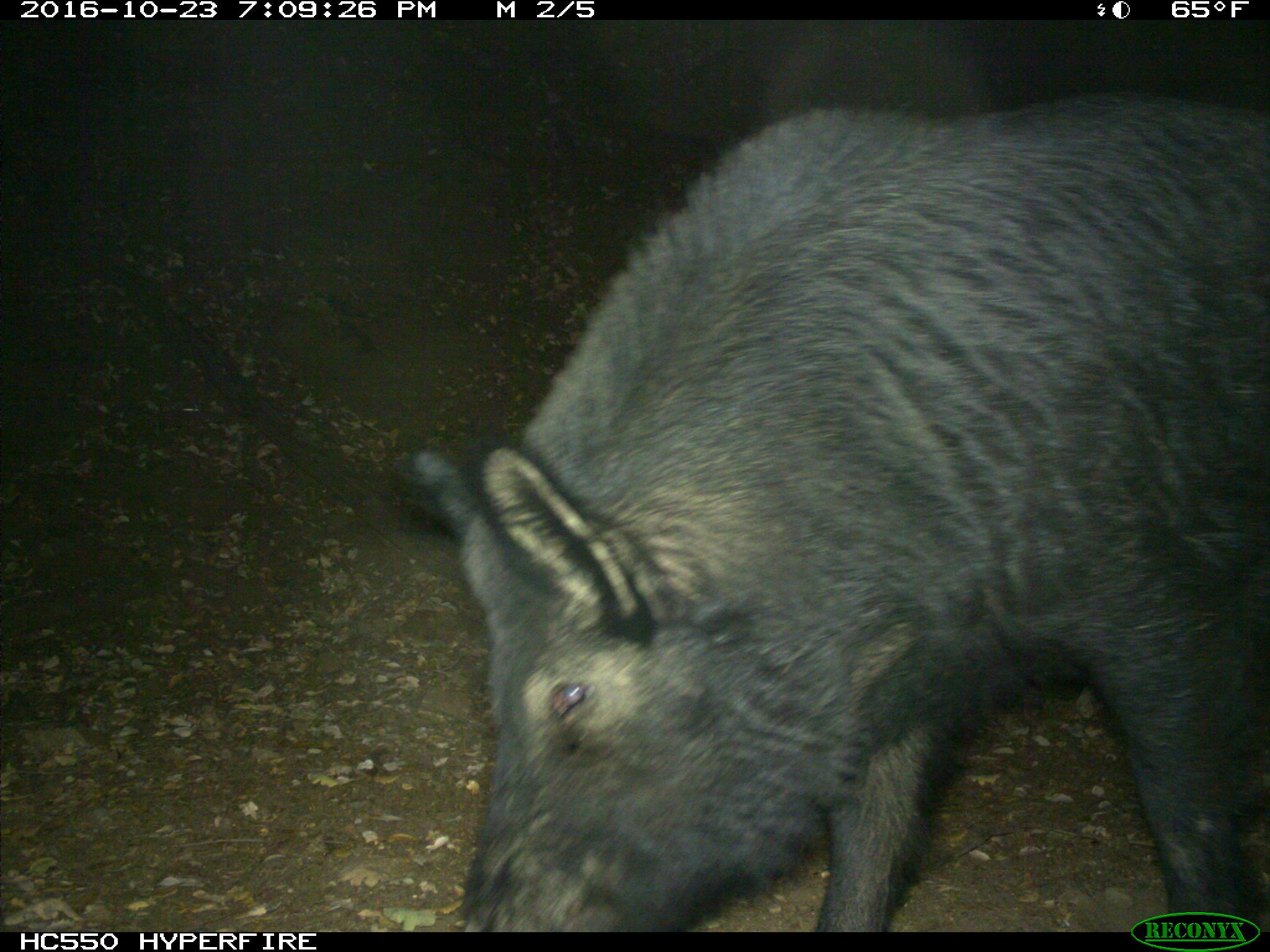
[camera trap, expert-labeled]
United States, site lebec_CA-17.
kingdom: Animalia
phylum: Chordata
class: Mammalia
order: Artiodactyla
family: Suidae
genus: Sus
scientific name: Sus scrofa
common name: wild boar